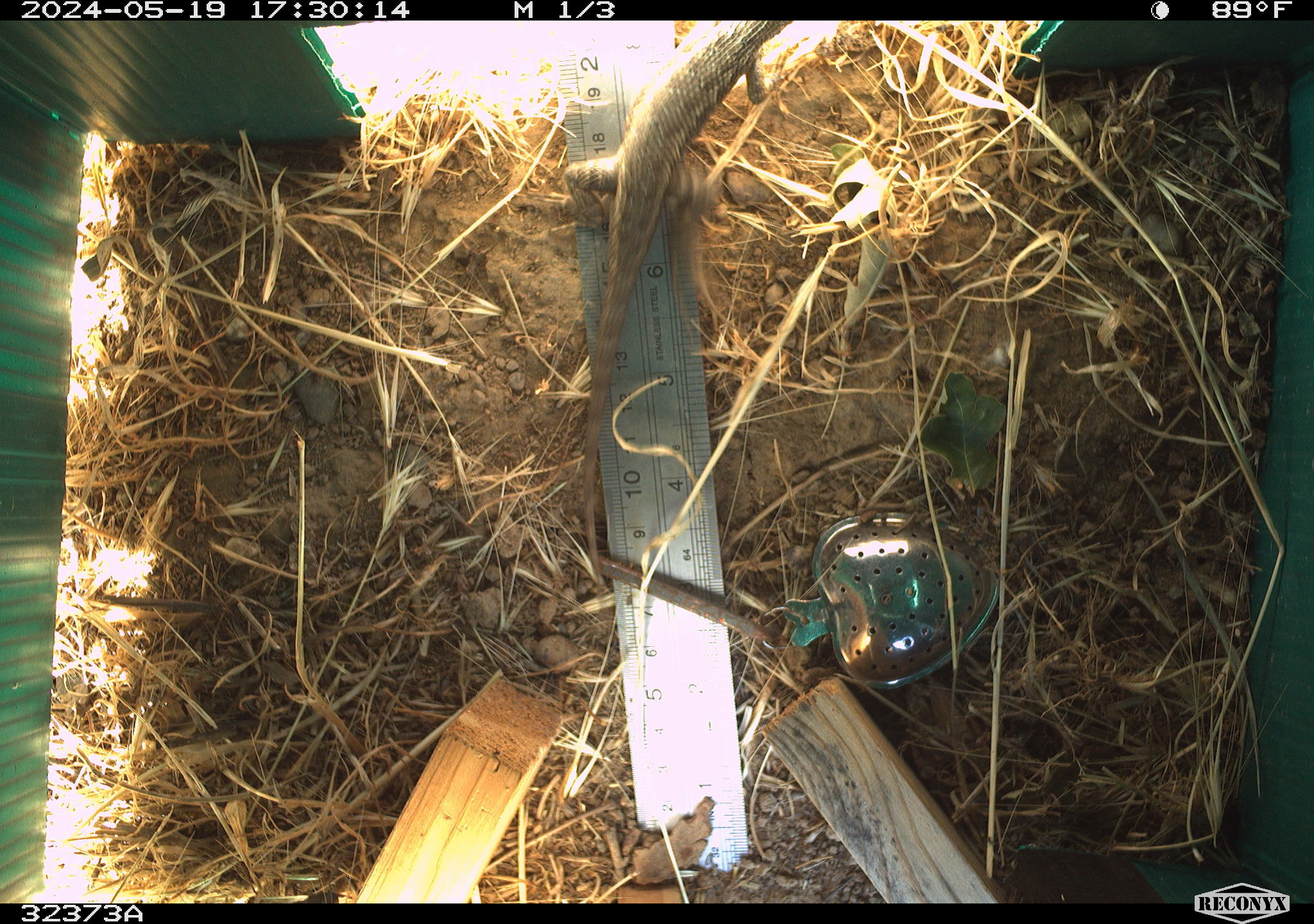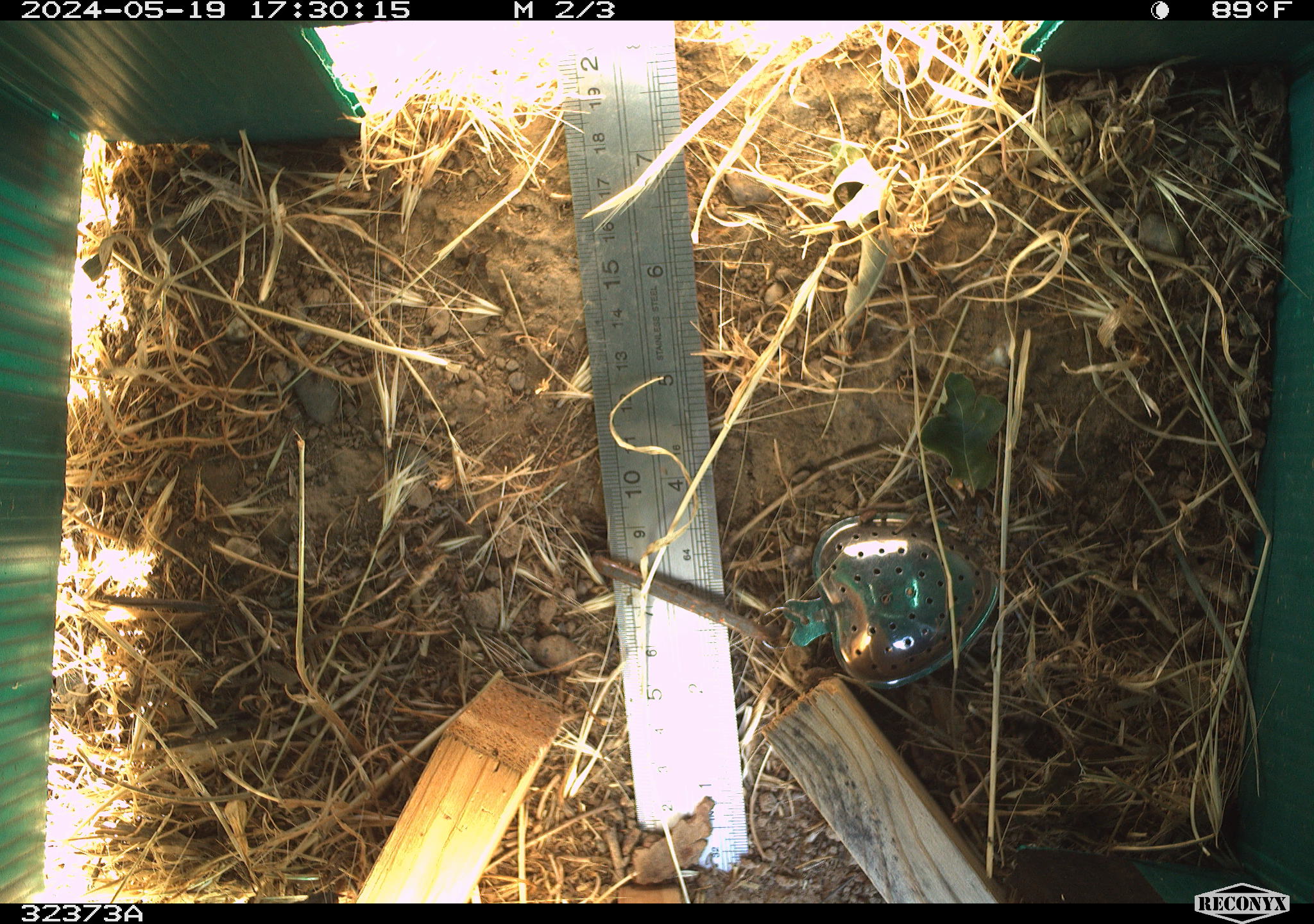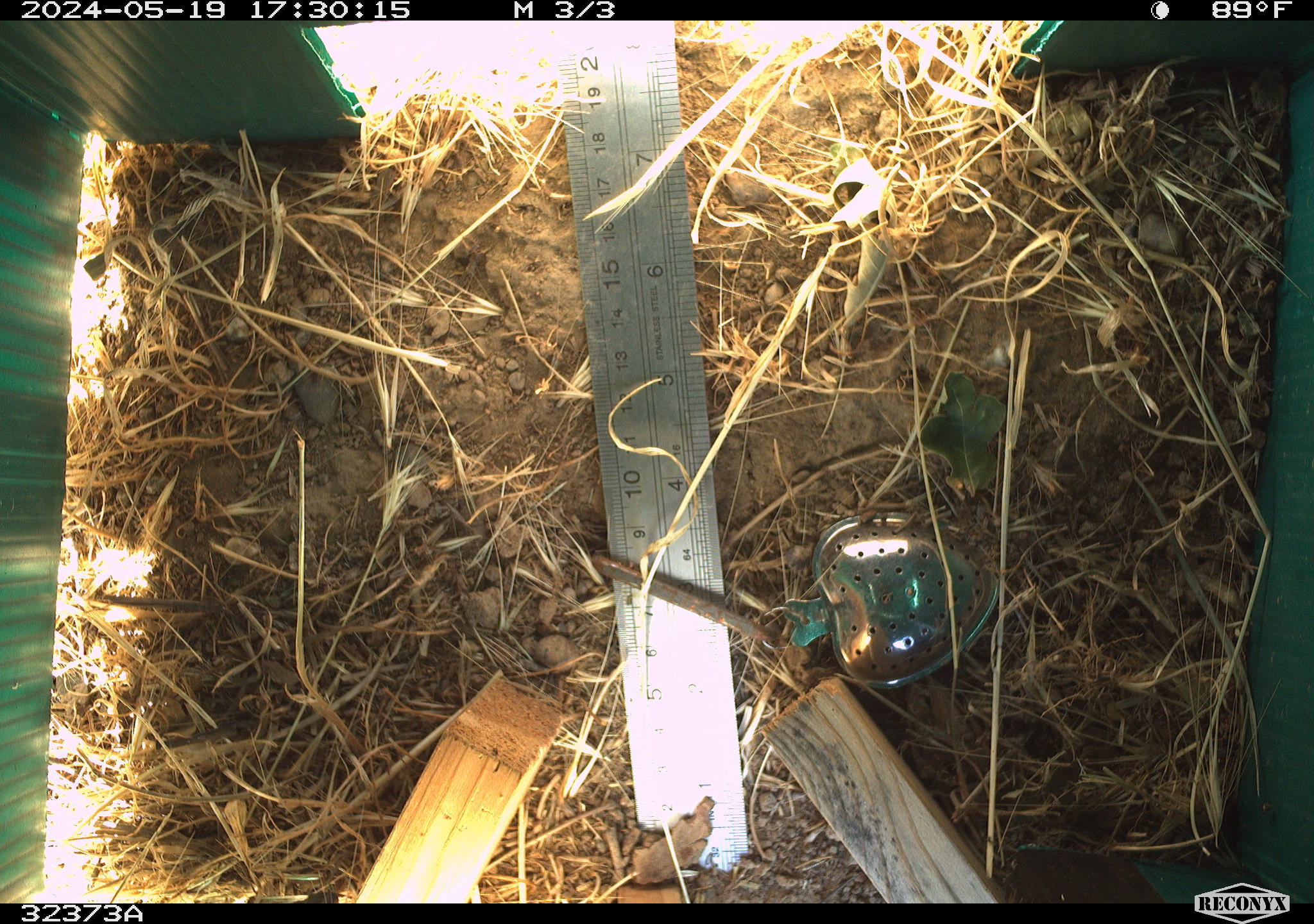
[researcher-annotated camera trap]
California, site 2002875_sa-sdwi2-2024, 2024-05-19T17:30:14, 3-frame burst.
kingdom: Animalia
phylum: Chordata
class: Reptilia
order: Squamata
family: Phrynosomatidae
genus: Sceloporus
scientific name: Sceloporus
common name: spiny lizards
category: sceloporus species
Sceloporus species (spiny lizards) (Sceloporus).